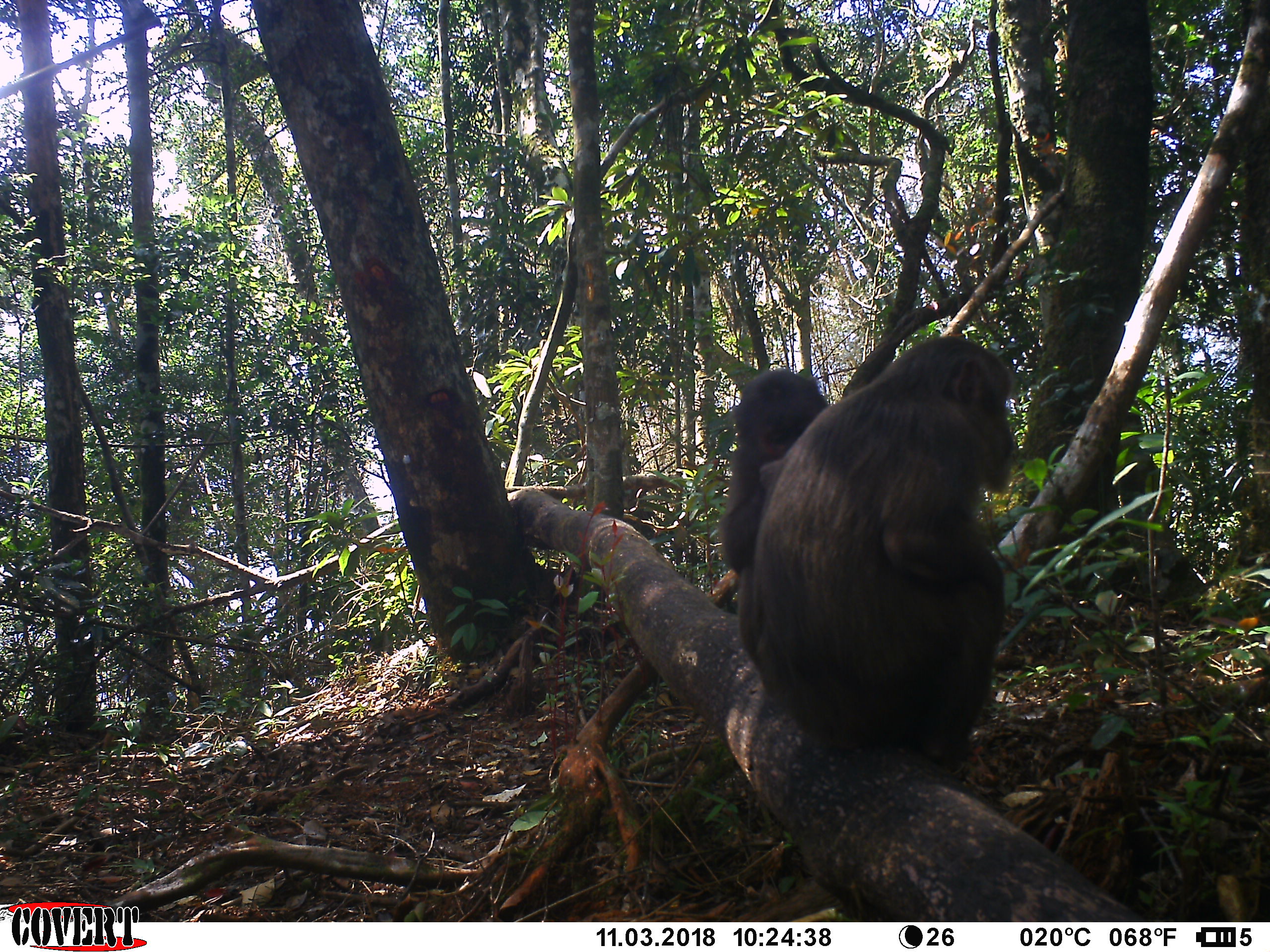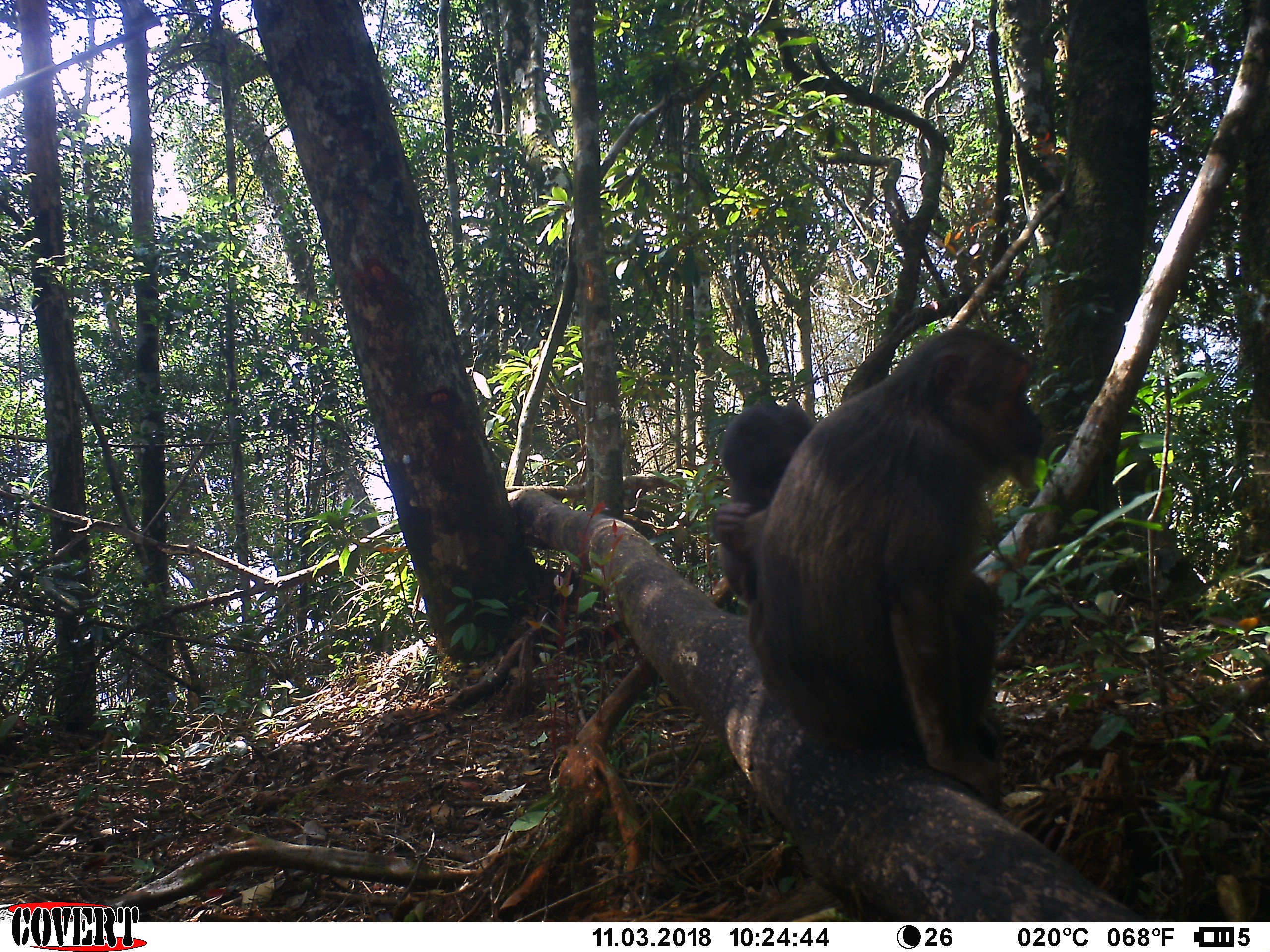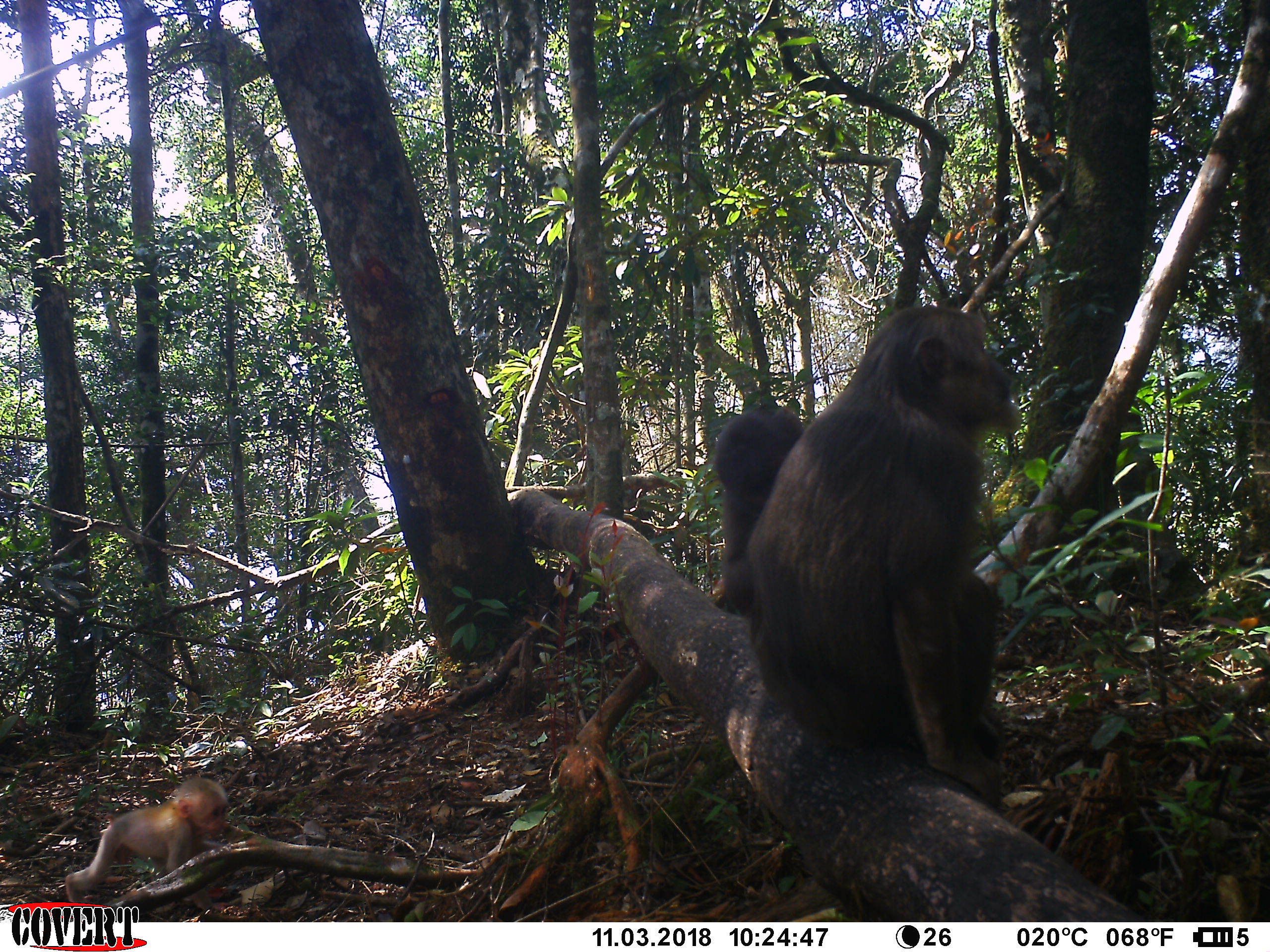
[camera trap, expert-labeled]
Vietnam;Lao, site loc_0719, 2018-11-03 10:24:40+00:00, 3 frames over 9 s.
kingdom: Animalia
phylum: Chordata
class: Mammalia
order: Primates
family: Cercopithecidae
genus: Macaca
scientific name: Macaca arctoides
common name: stump-tailed macaque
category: stump tailed macaque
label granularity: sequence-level